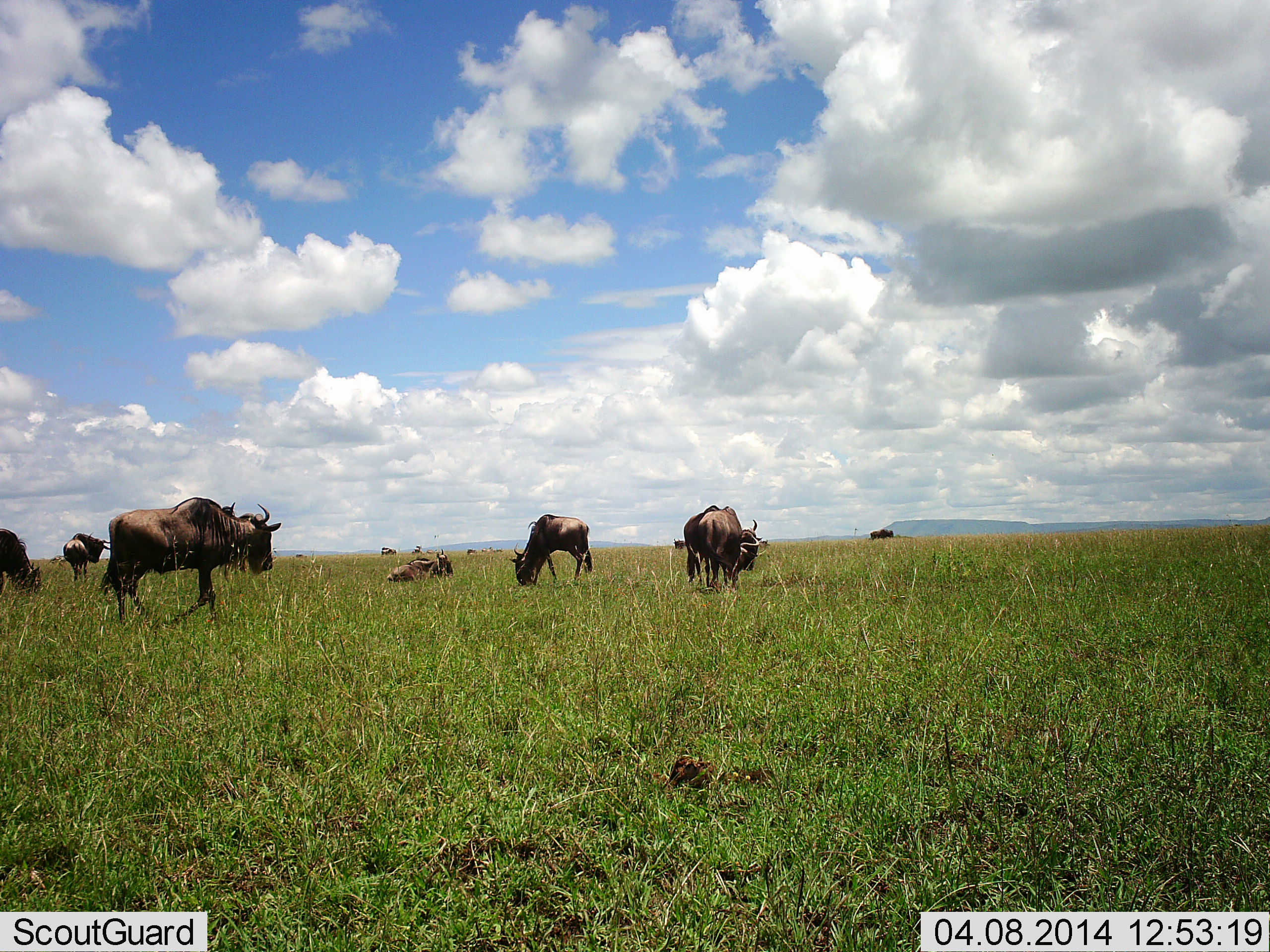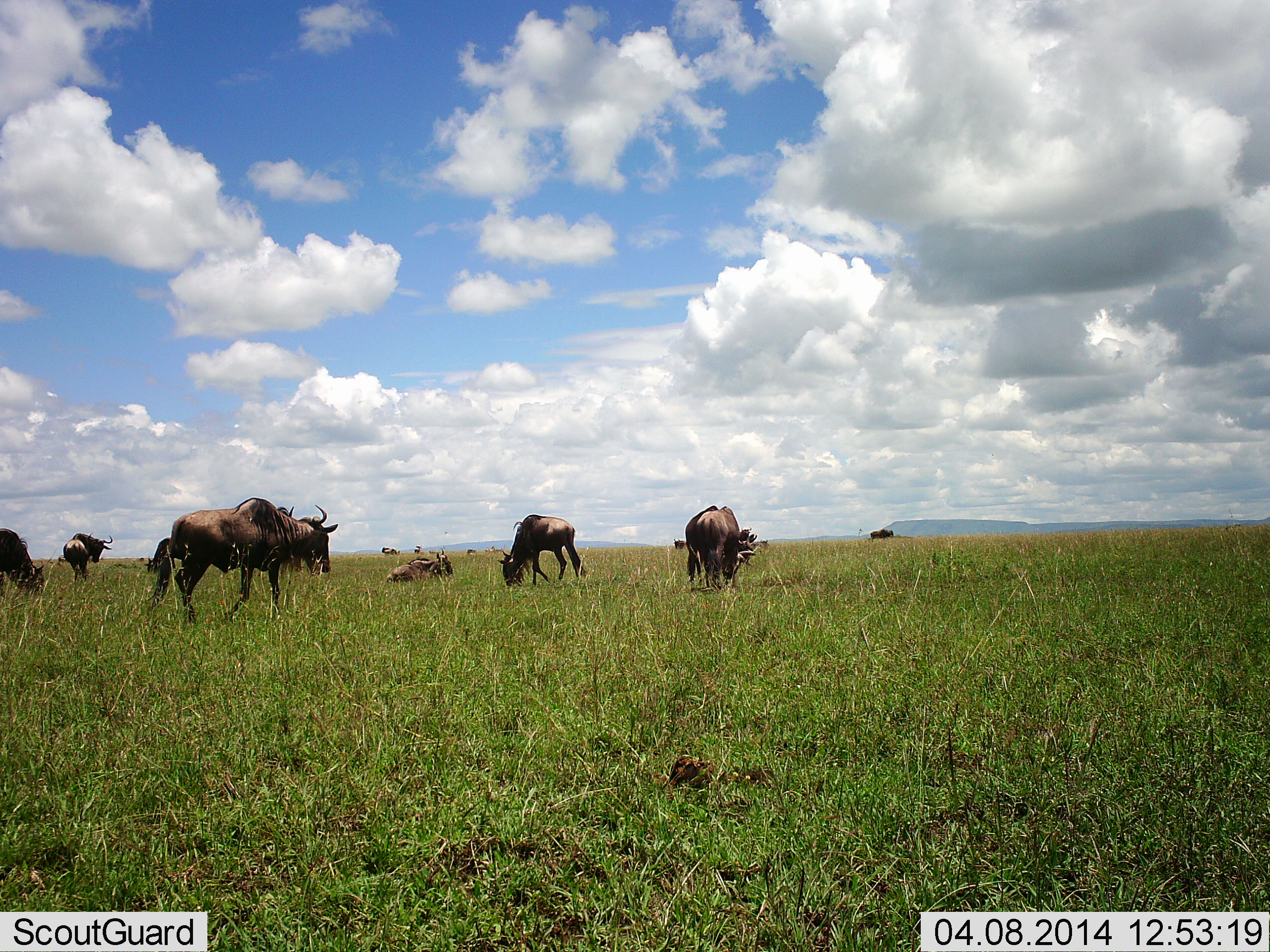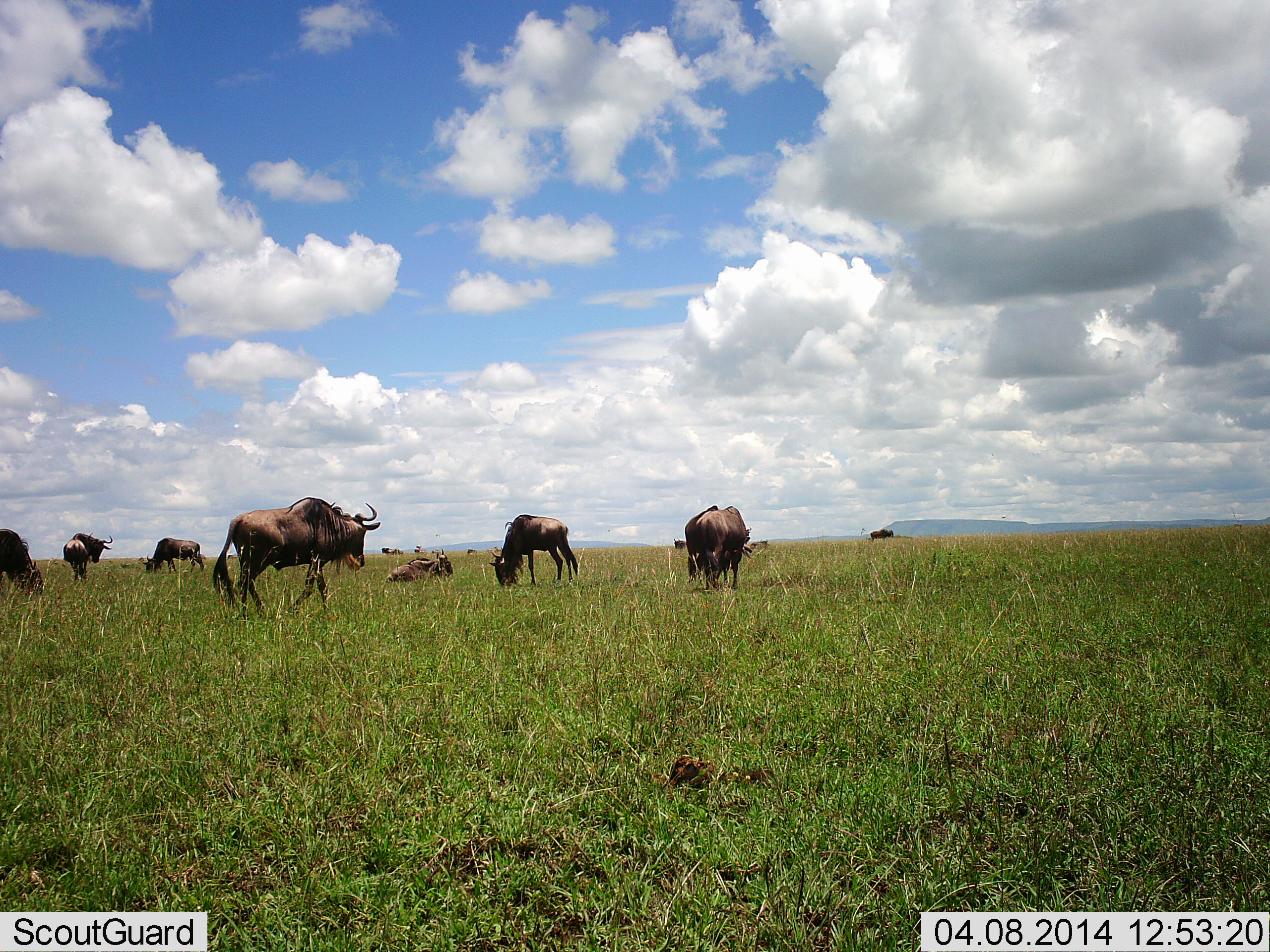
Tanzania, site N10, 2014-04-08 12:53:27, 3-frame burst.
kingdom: Animalia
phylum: Chordata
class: Mammalia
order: Artiodactyla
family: Bovidae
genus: Connochaetes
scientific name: Connochaetes taurinus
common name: blue wildebeest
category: wildebeest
Wildebeest (blue wildebeest) (Connochaetes taurinus), count 11-50. Behavior (volunteer vote fractions): standing 70%, resting 70%, moving 70%, interacting 0%. Young present (vote fraction): 10%. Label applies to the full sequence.